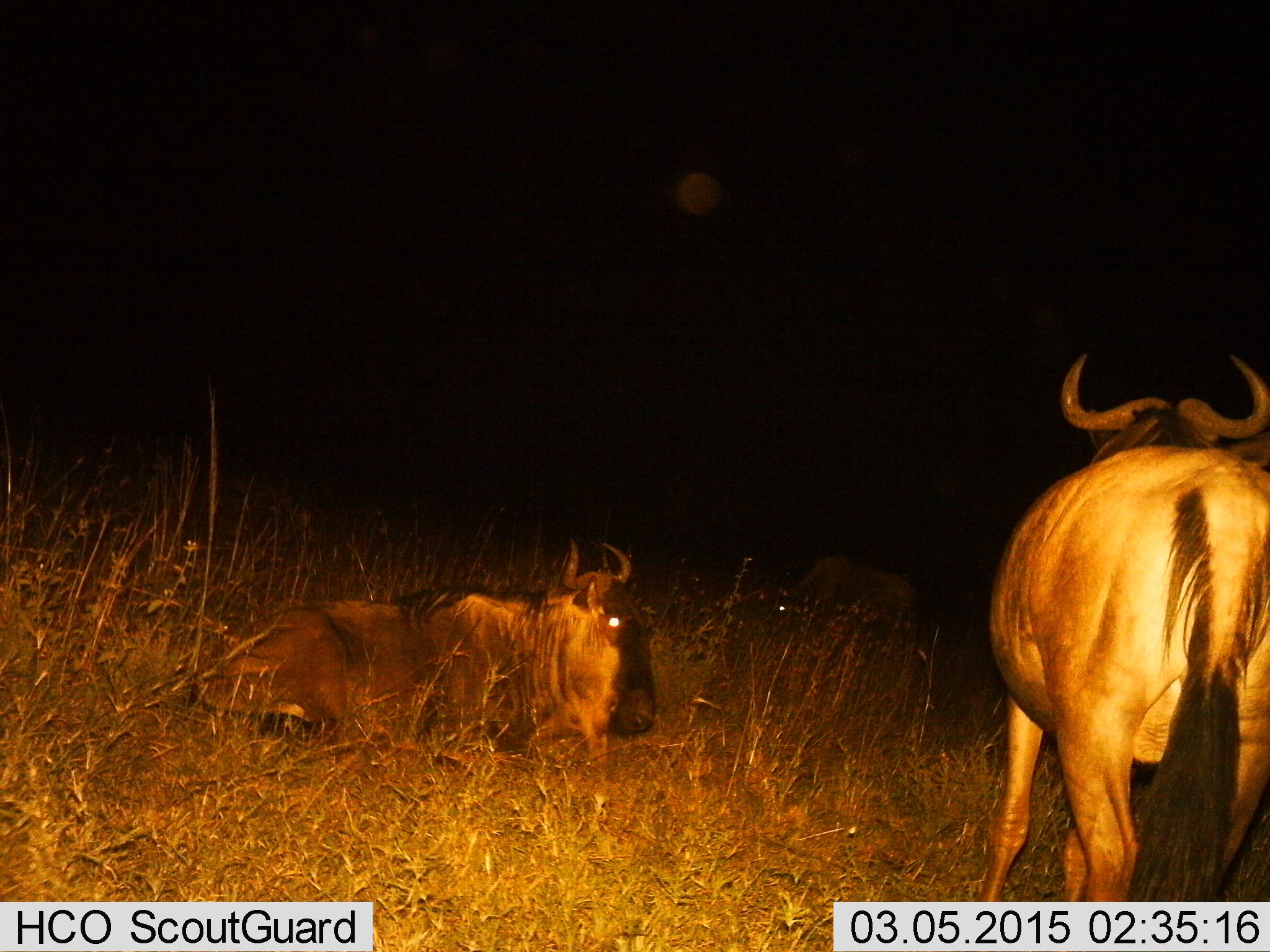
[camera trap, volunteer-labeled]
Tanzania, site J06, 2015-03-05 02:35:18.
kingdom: Animalia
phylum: Chordata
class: Mammalia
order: Artiodactyla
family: Bovidae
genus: Connochaetes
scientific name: Connochaetes taurinus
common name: blue wildebeest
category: wildebeest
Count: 3.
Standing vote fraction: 70%.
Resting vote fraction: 100%.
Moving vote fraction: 0%.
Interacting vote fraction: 0%.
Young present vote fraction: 0%.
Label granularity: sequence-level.